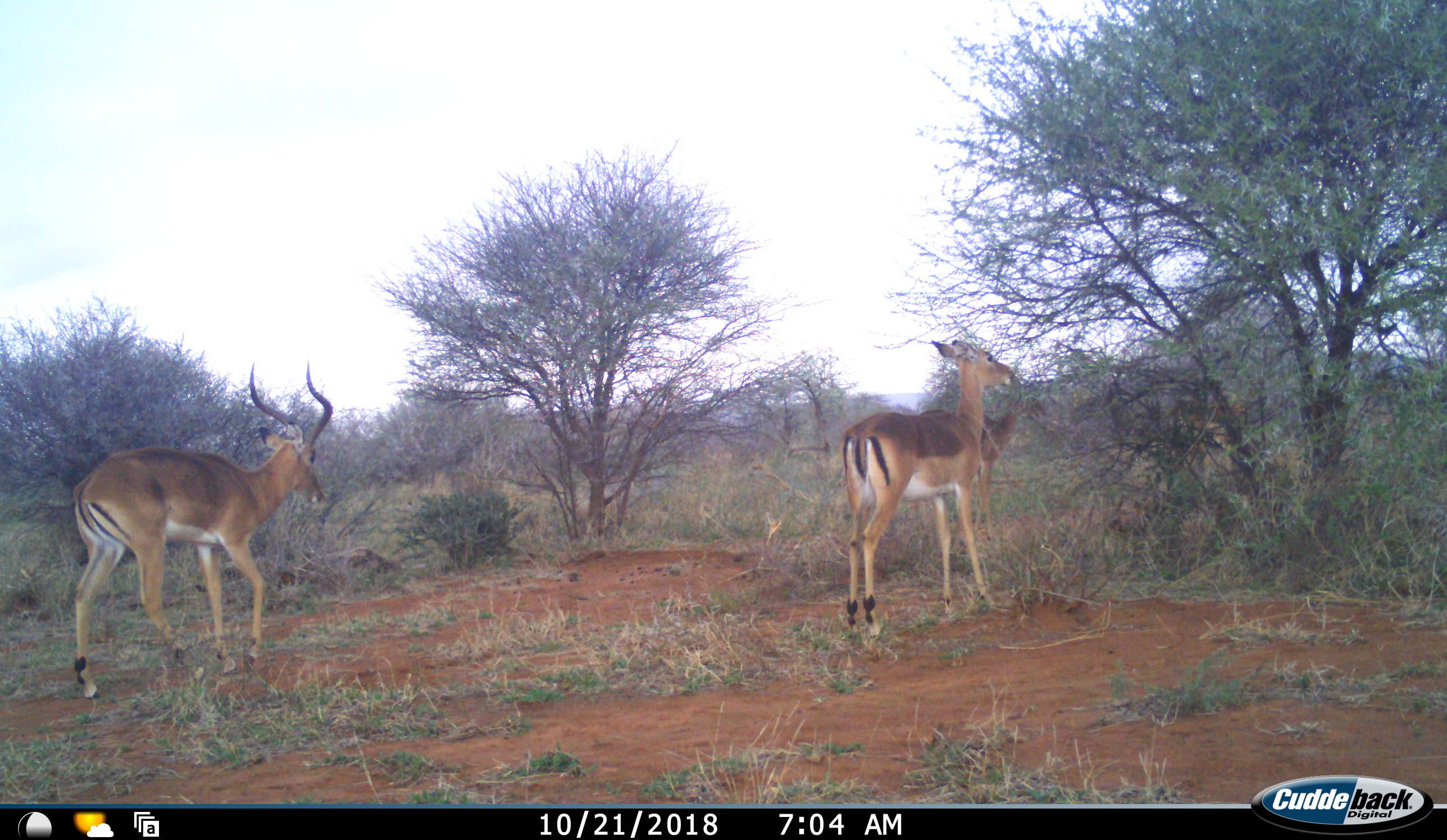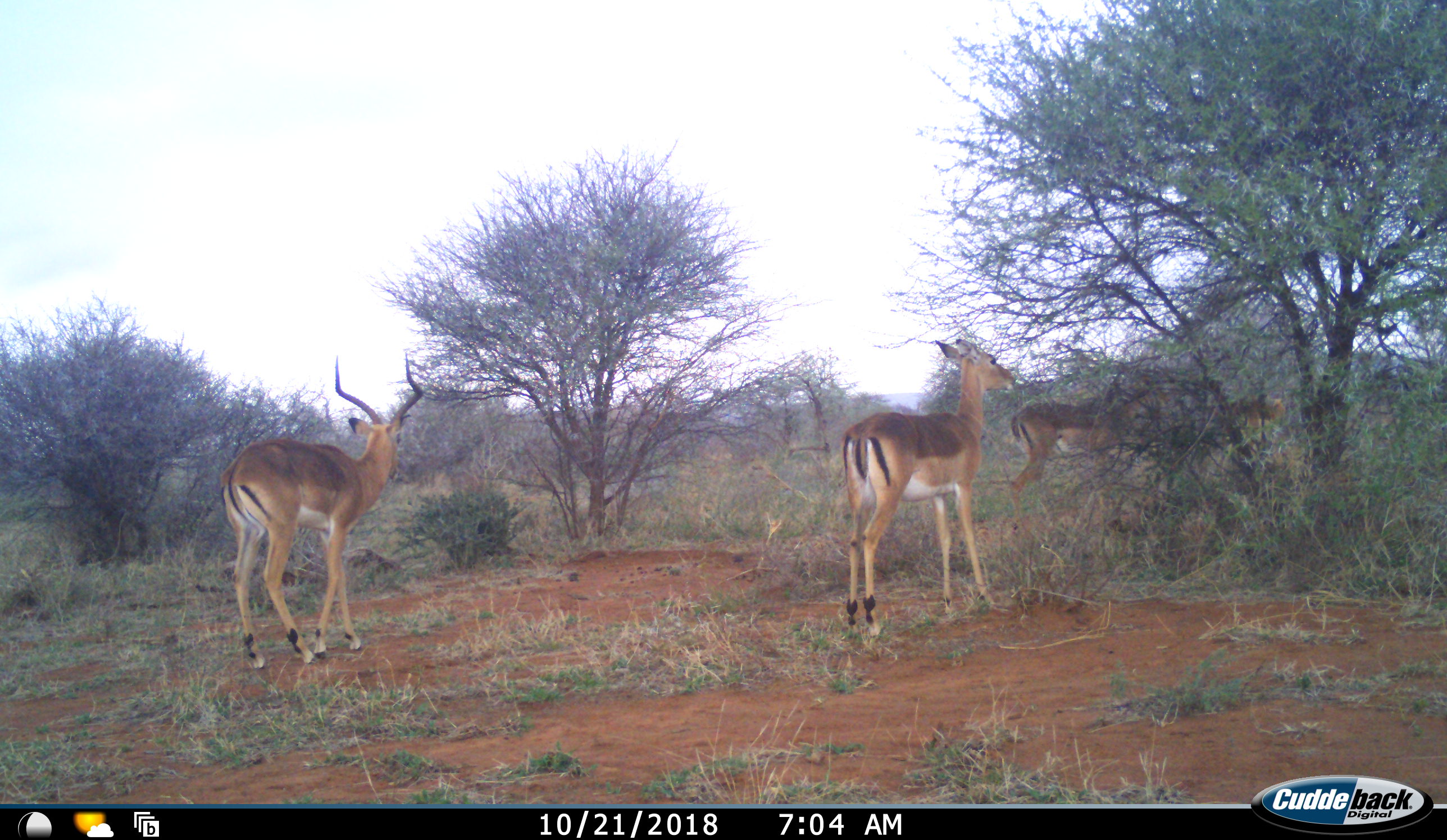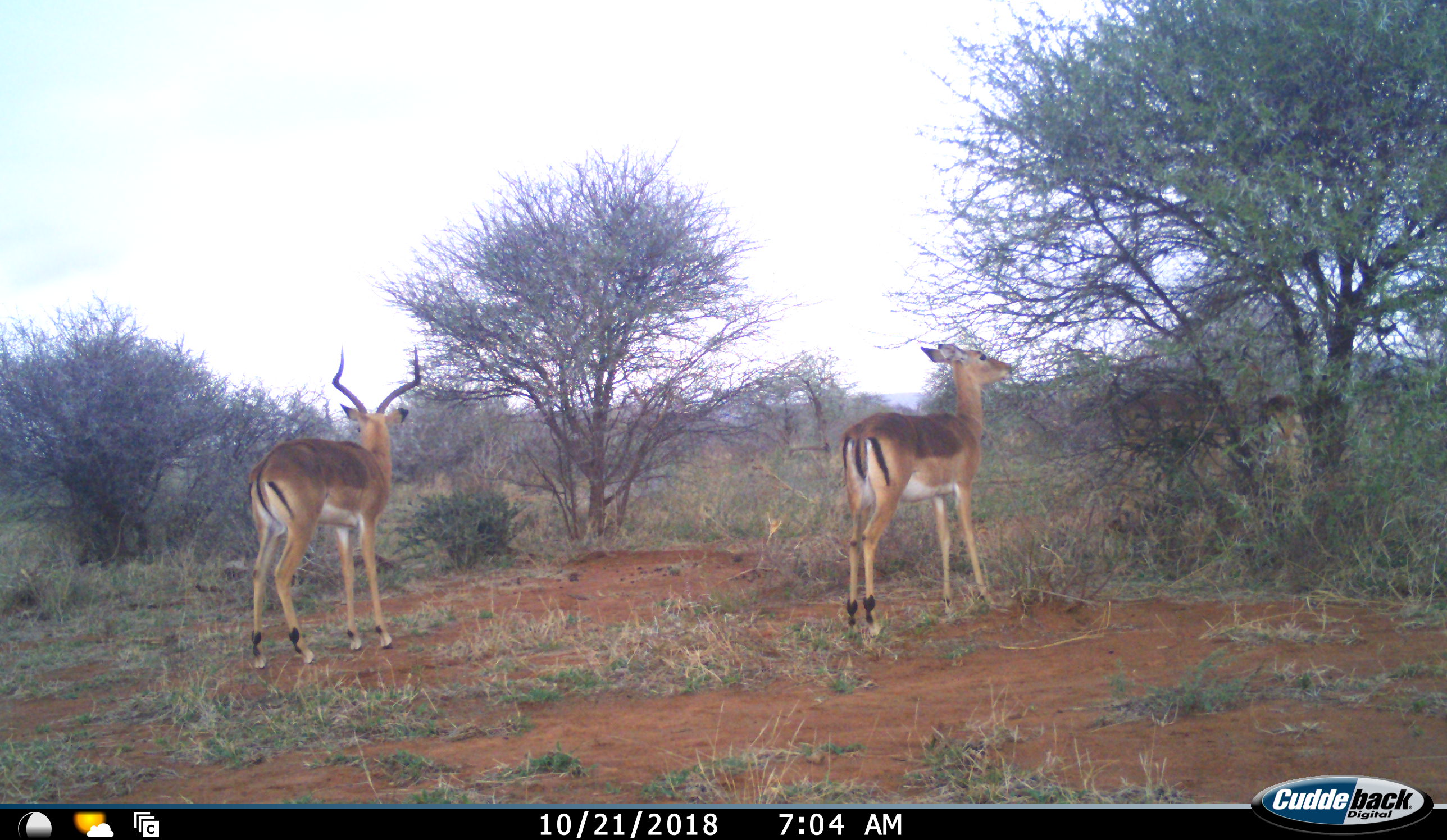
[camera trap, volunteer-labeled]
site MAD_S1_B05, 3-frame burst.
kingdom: Animalia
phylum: Chordata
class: Mammalia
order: Artiodactyla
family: Bovidae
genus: Aepyceros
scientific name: Aepyceros melampus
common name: impala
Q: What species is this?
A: Impala (Aepyceros melampus).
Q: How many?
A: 4.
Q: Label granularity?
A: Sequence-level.